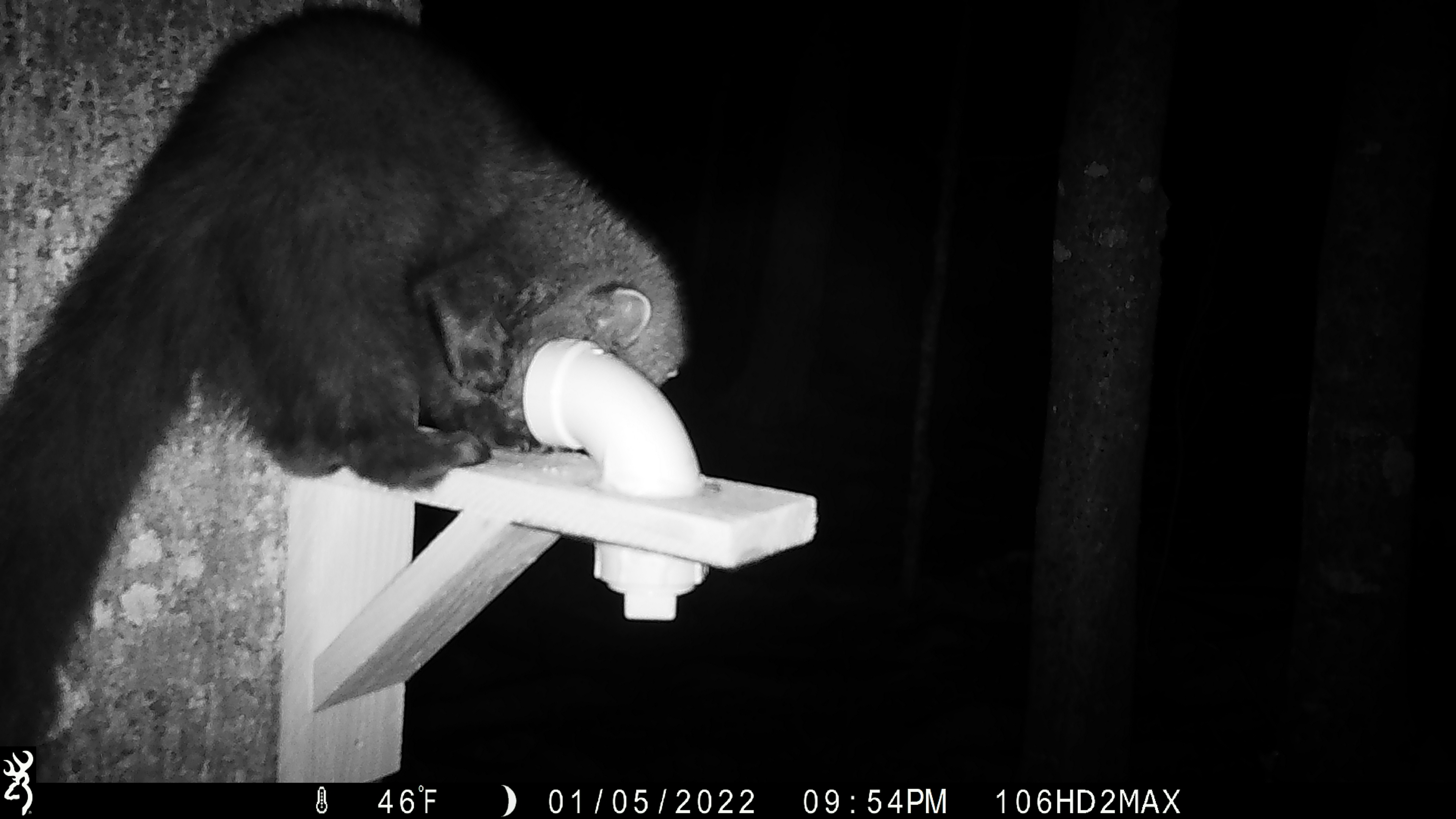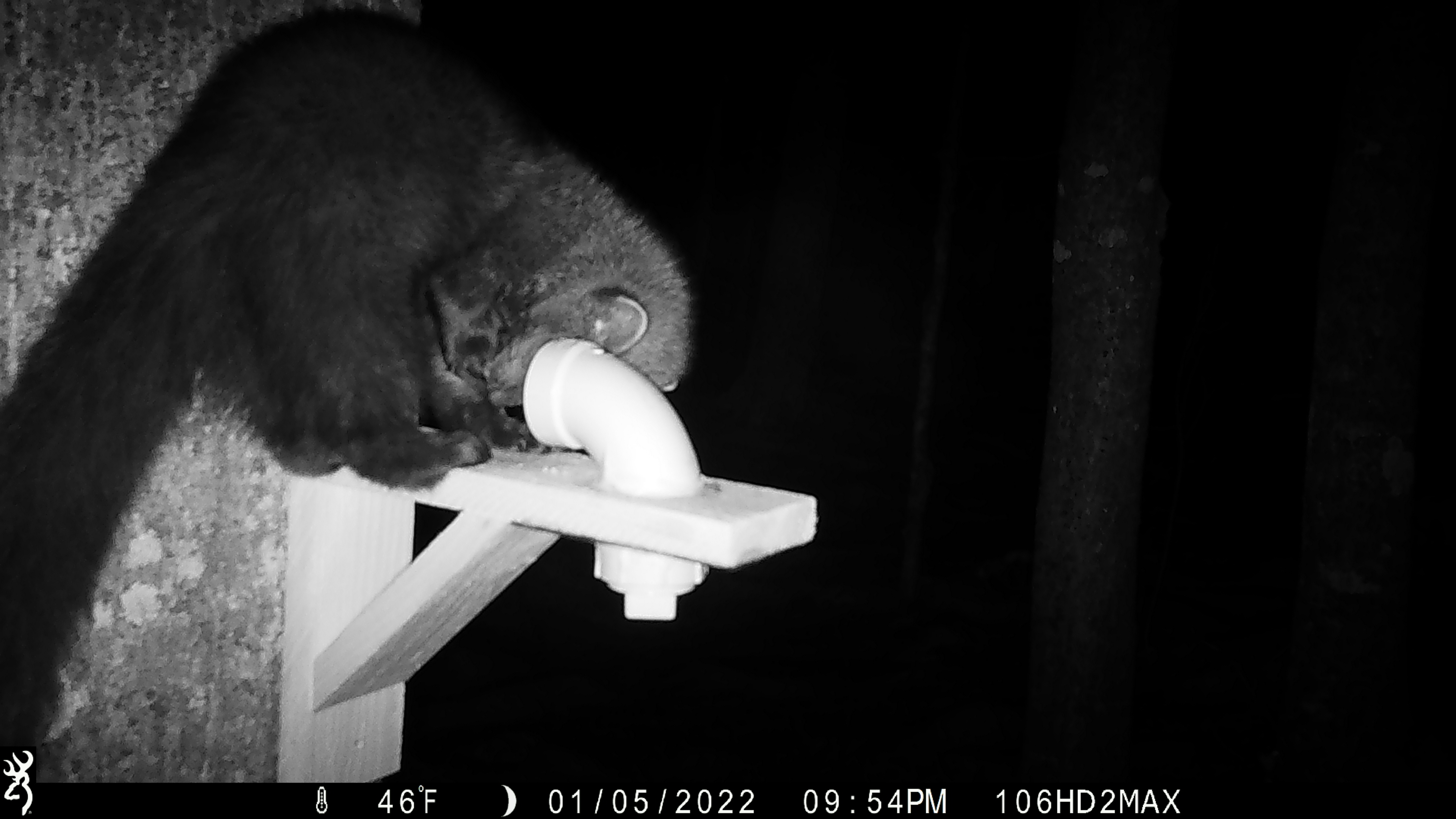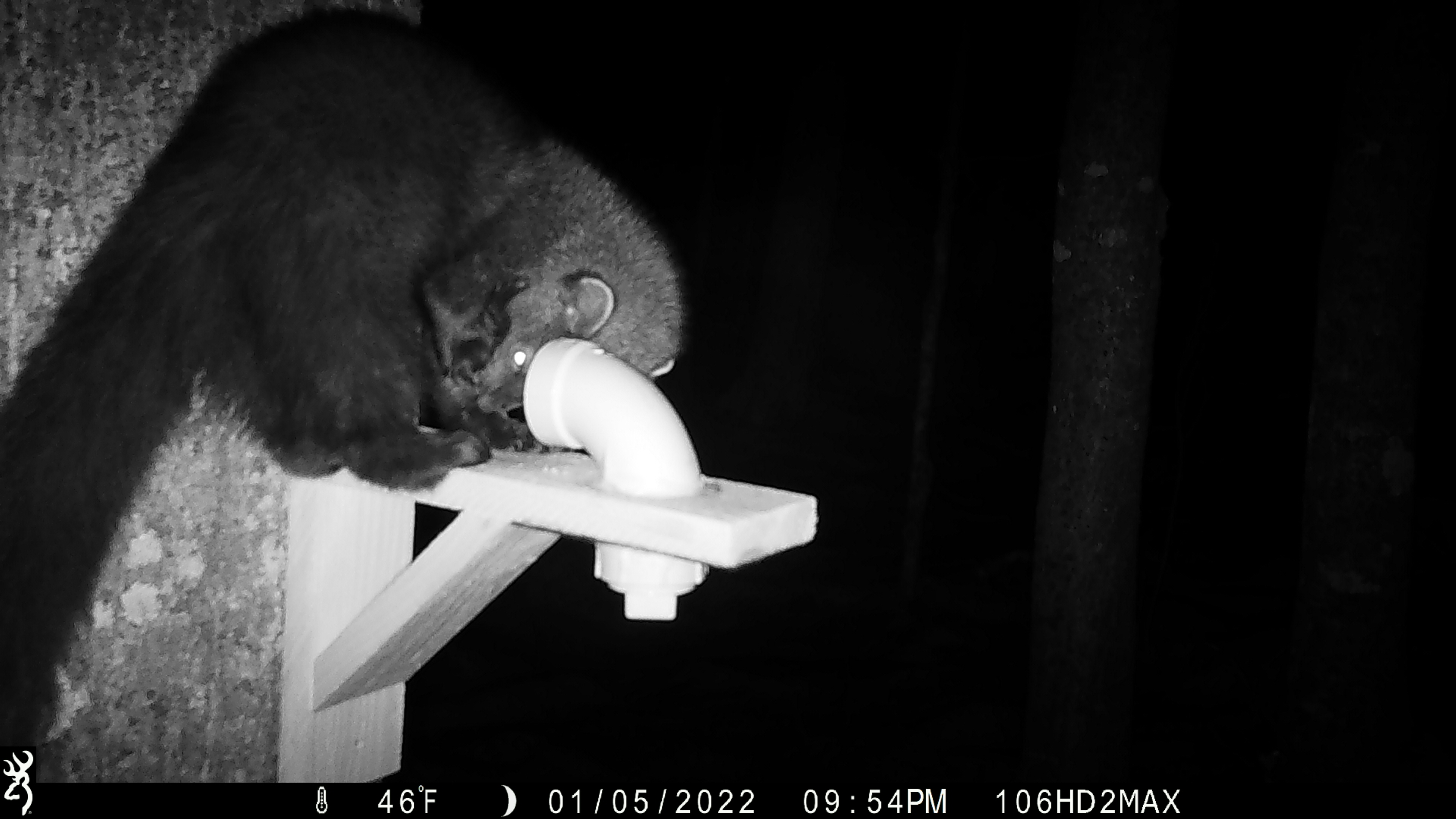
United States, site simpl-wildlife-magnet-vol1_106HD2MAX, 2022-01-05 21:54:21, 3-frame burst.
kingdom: Animalia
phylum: Chordata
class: Mammalia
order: Carnivora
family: Mustelidae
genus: Pekania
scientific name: Pekania pennanti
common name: fisher